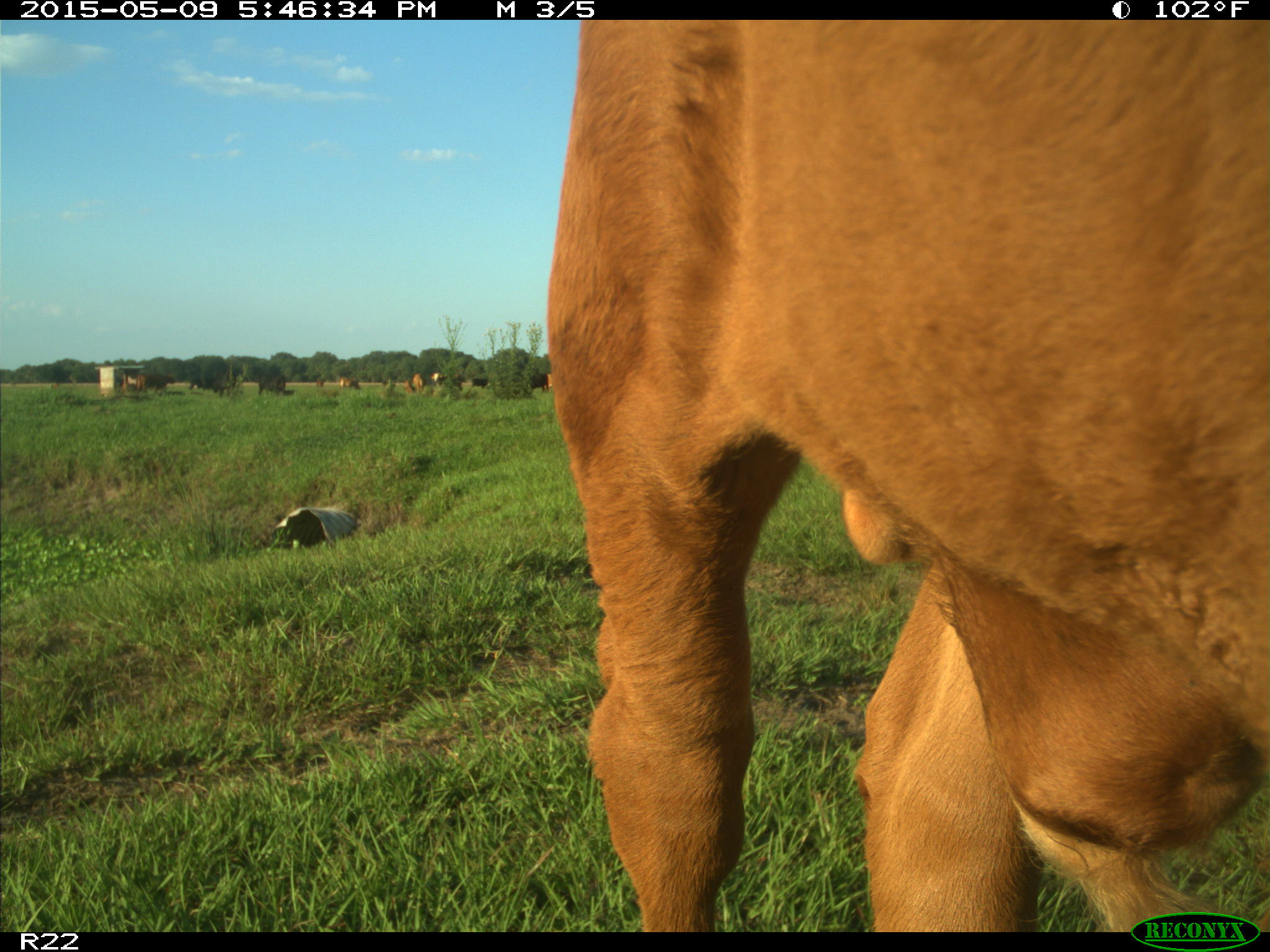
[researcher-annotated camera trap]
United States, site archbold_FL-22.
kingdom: Animalia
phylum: Chordata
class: Mammalia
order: Artiodactyla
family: Bovidae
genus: Bos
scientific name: Bos taurus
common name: domestic cow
Bos taurus (domestic cow).